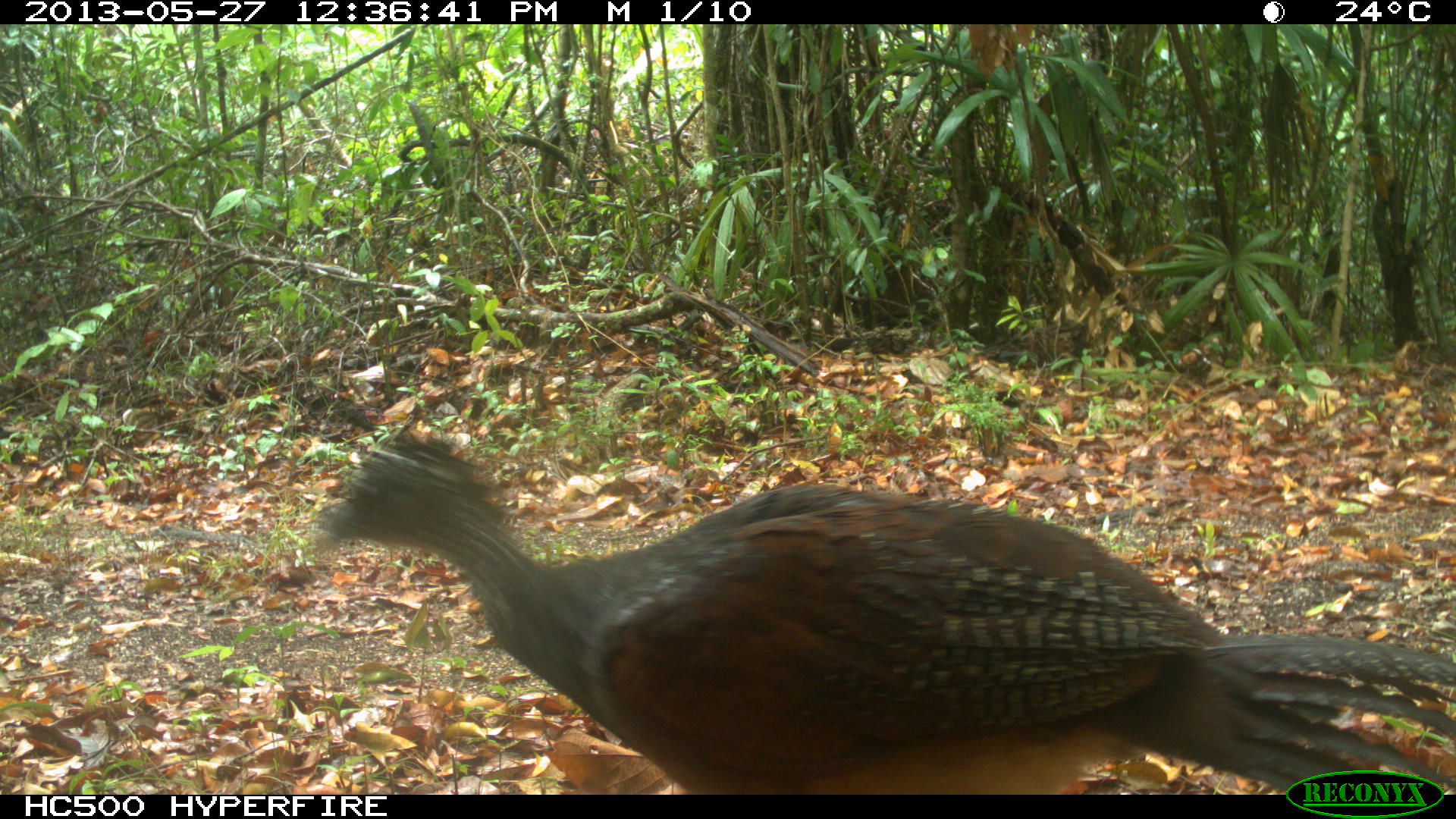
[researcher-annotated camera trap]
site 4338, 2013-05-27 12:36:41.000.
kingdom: Animalia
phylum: Chordata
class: Aves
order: Galliformes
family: Cracidae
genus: Crax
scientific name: Crax rubra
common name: great curassow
Crax rubra (great curassow), count 2.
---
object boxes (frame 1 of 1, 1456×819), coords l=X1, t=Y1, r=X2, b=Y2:
crax rubra: l=302, t=423, r=1455, b=789